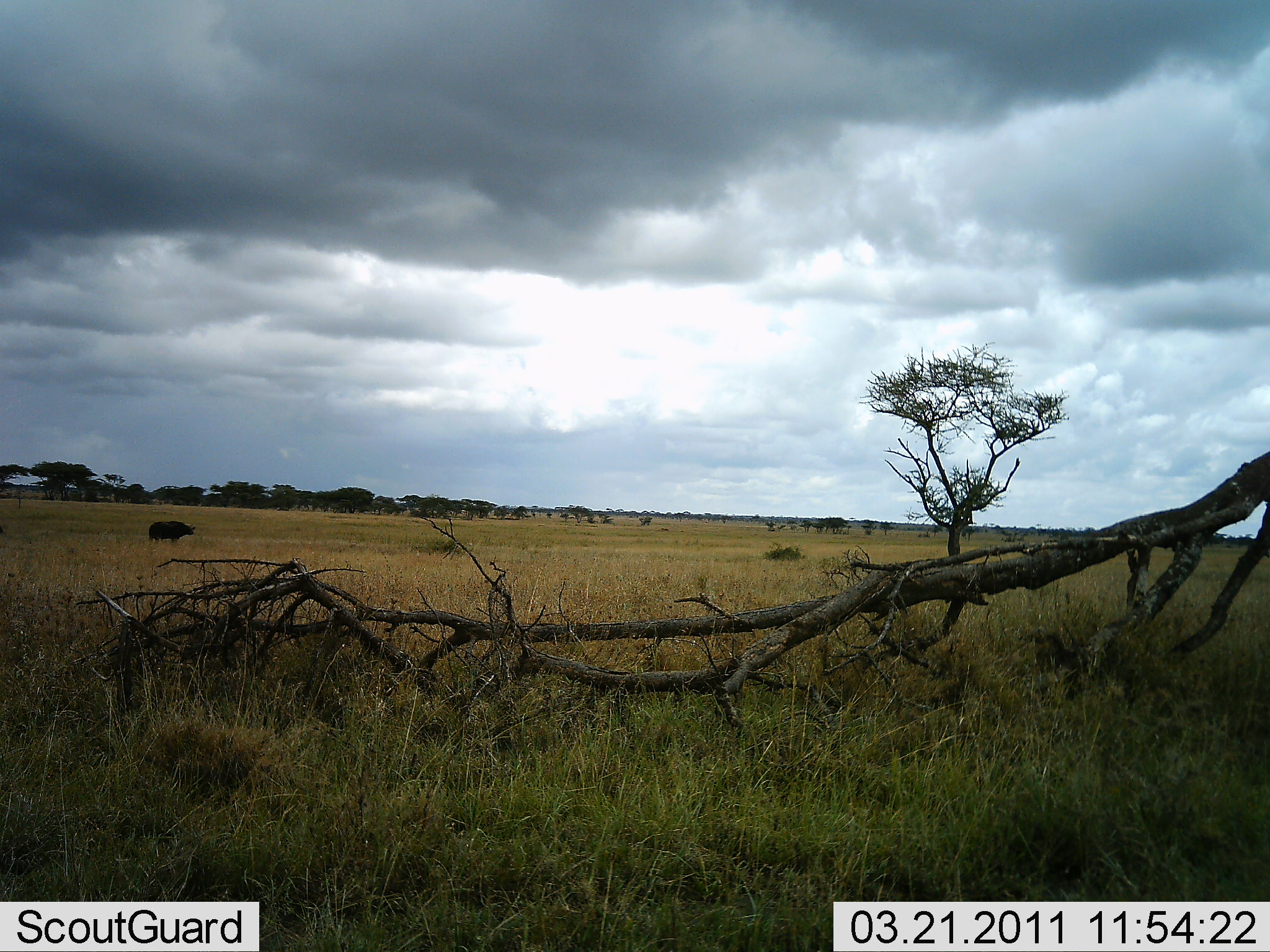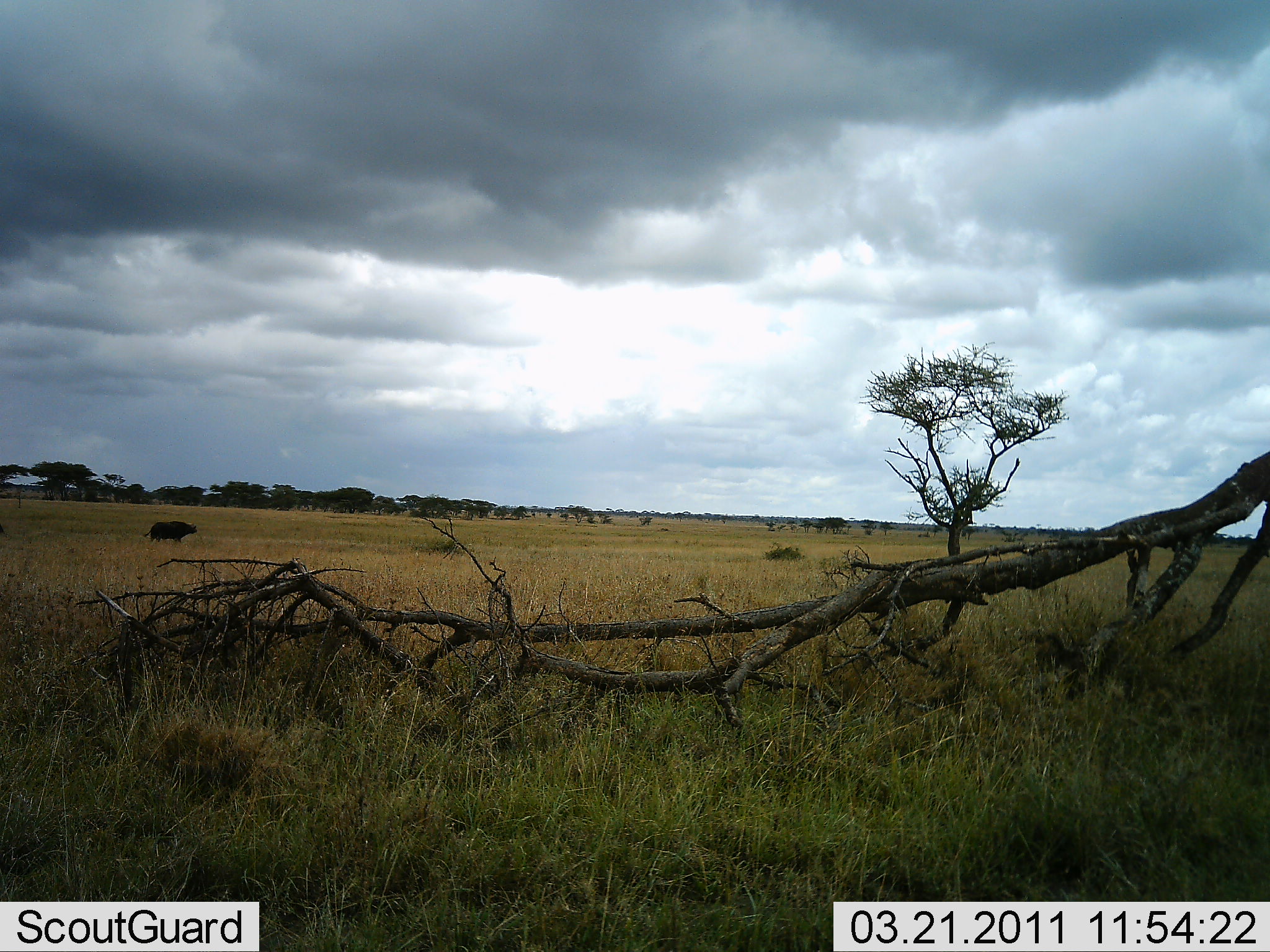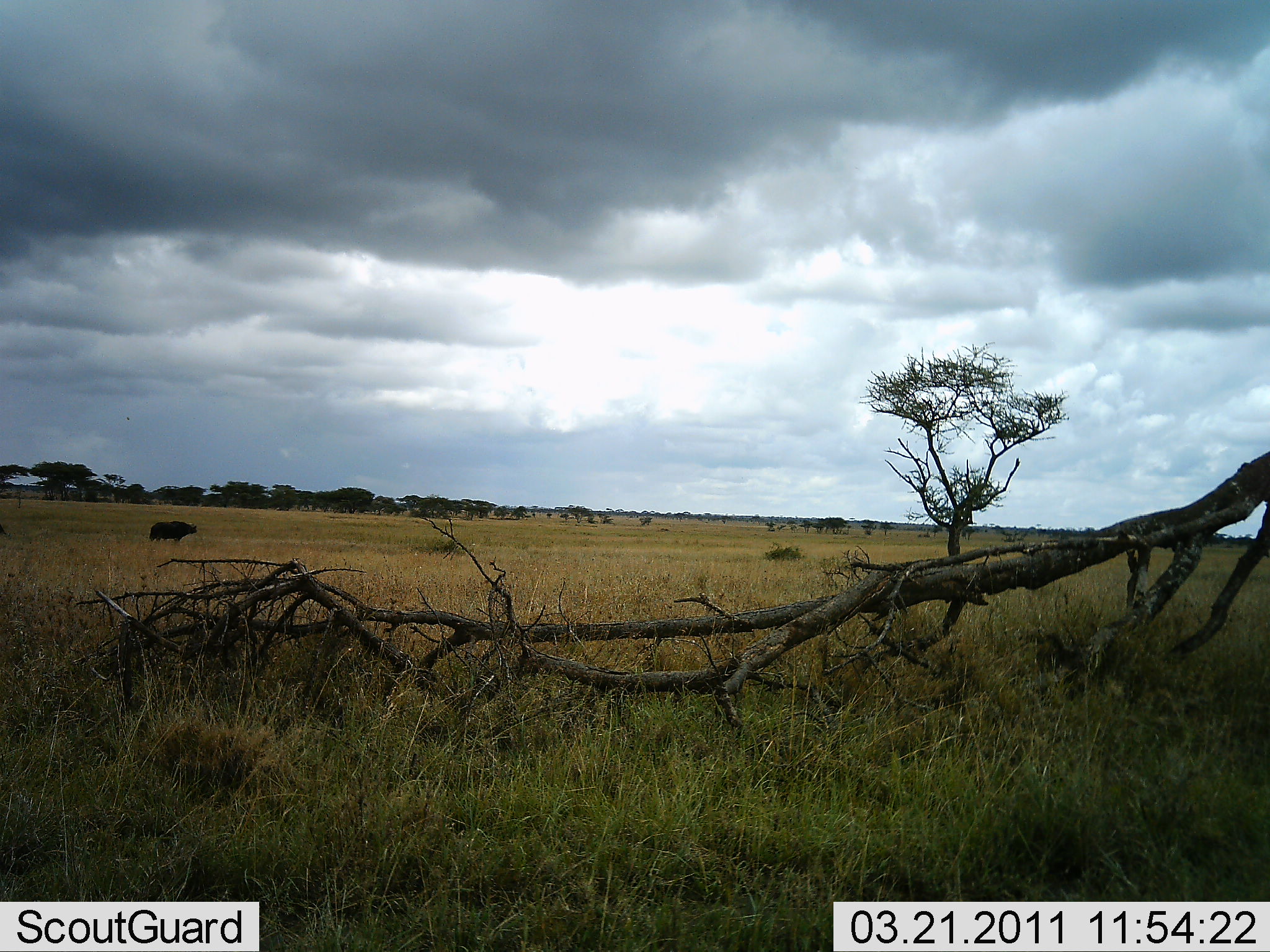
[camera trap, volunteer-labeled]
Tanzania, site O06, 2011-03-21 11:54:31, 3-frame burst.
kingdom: Animalia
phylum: Chordata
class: Mammalia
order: Artiodactyla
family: Bovidae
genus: Syncerus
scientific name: Syncerus caffer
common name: cape buffalo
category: buffalo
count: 1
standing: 70%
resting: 0%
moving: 30%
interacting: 0%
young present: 0%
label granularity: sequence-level